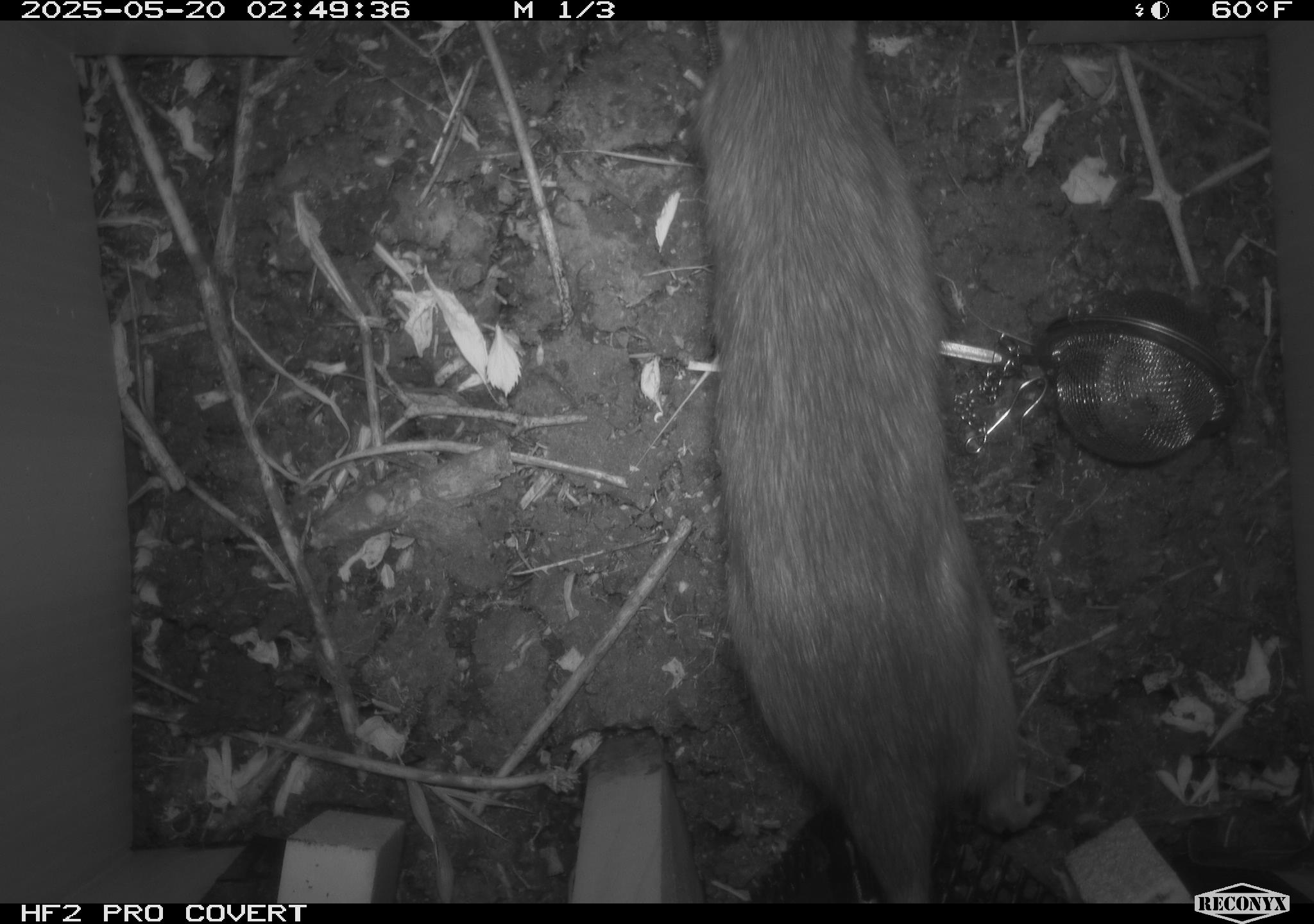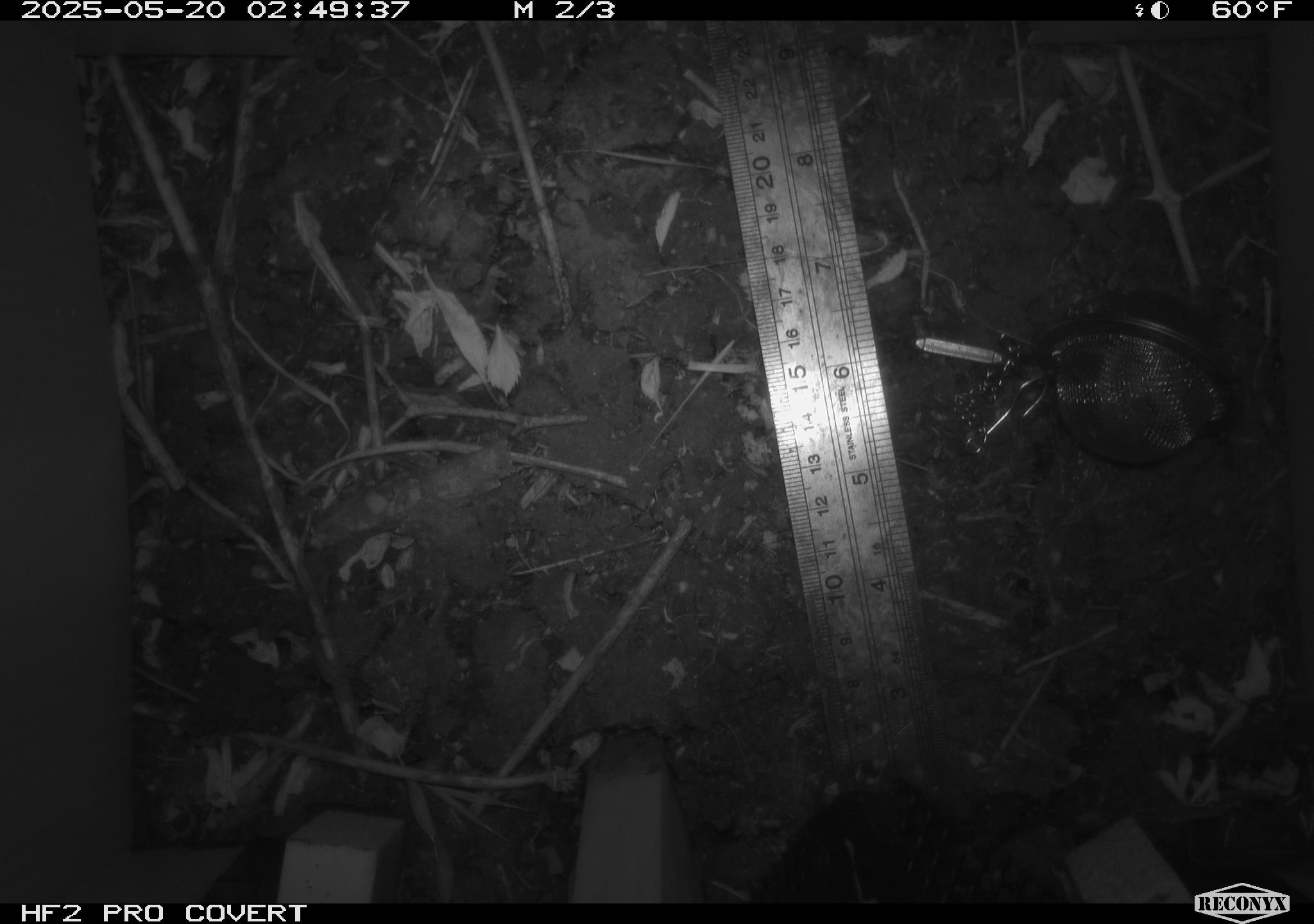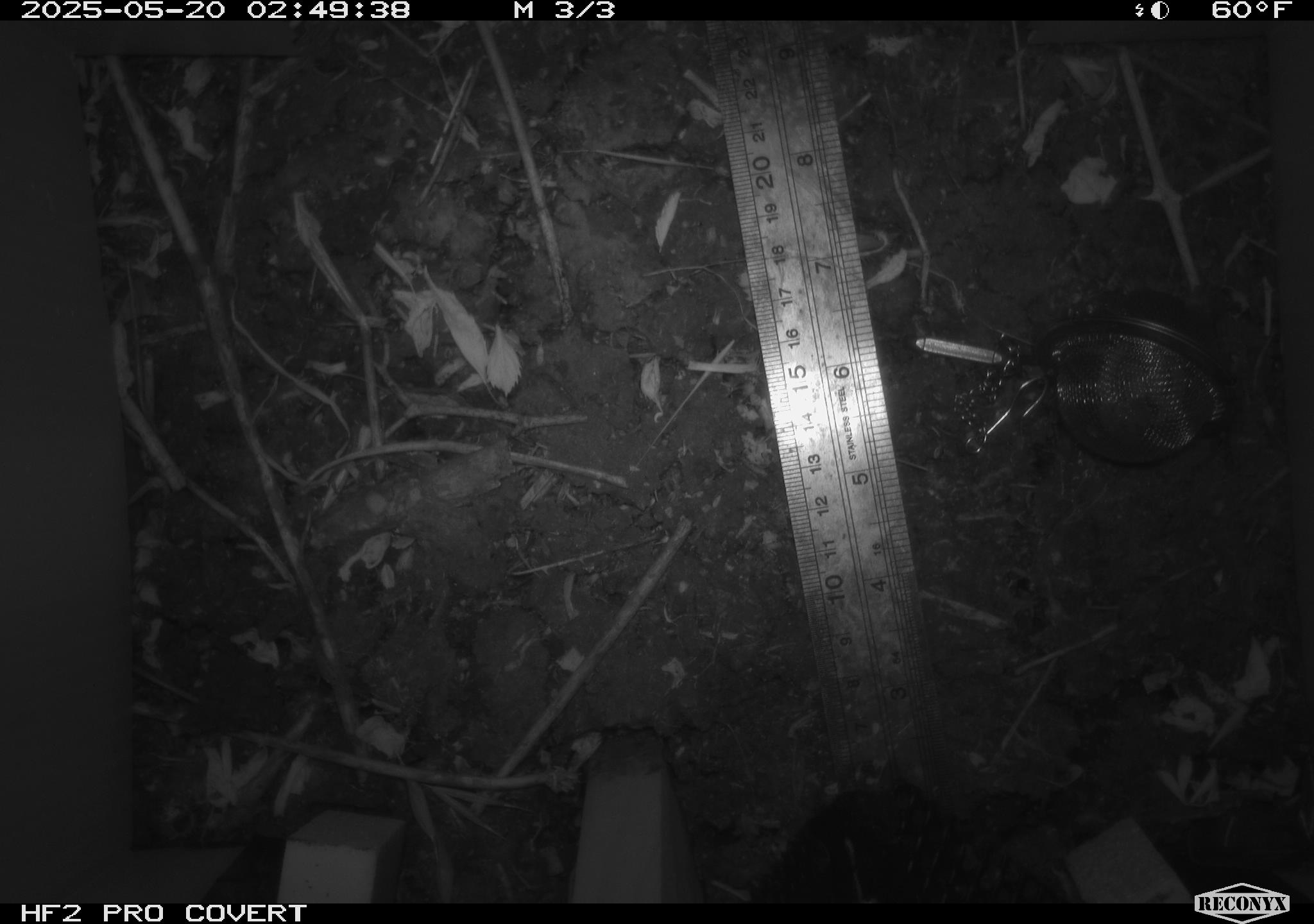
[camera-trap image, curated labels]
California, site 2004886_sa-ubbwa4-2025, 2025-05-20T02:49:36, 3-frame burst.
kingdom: Animalia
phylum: Chordata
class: Mammalia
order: Rodentia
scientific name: Rodentia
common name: rodent